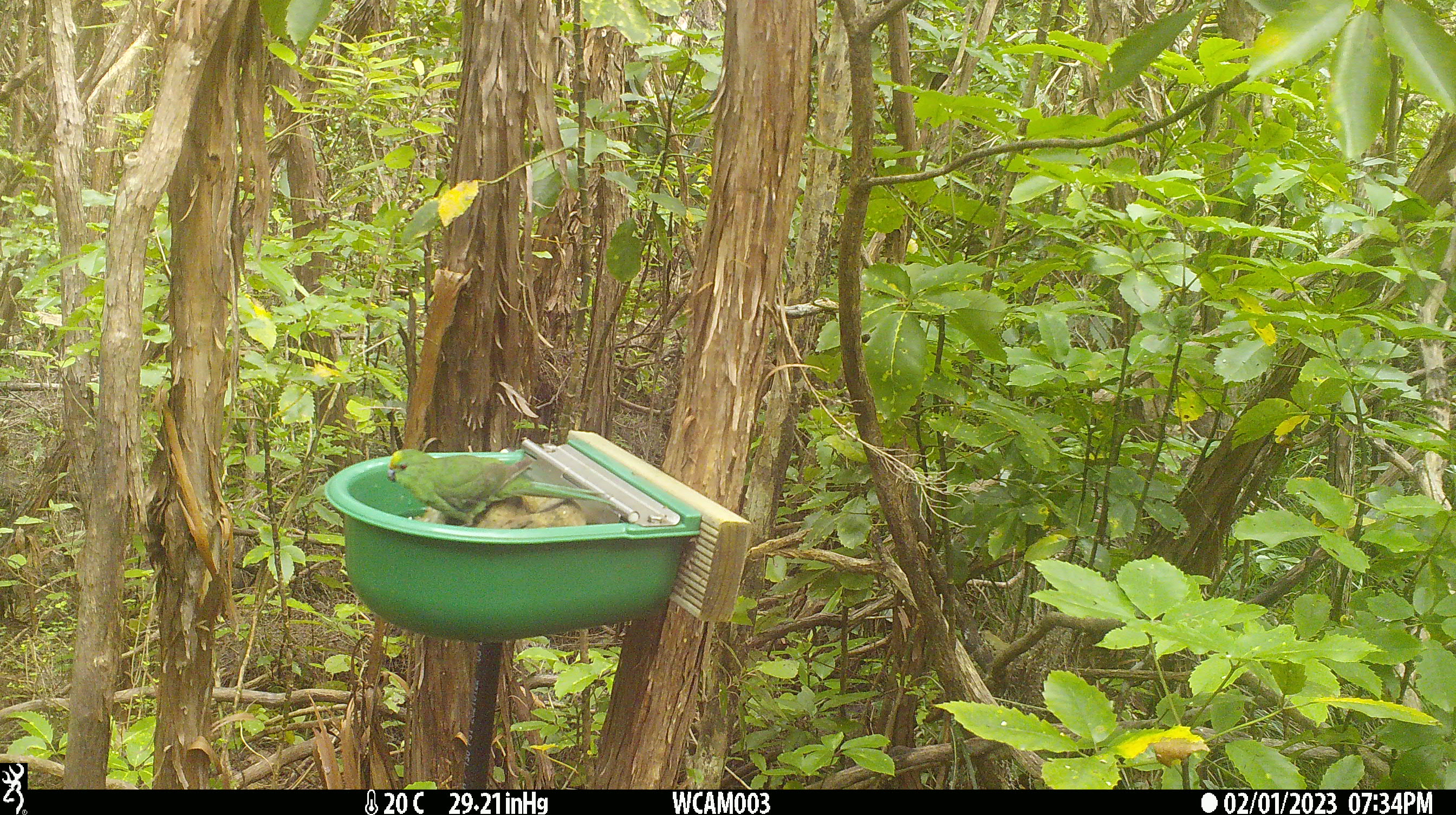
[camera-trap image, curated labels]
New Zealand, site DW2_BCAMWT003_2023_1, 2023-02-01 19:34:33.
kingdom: Animalia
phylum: Chordata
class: Aves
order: Psittaciformes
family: Psittaculidae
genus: Cyanoramphus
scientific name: Cyanoramphus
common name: parakeet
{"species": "parakeet (Cyanoramphus)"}